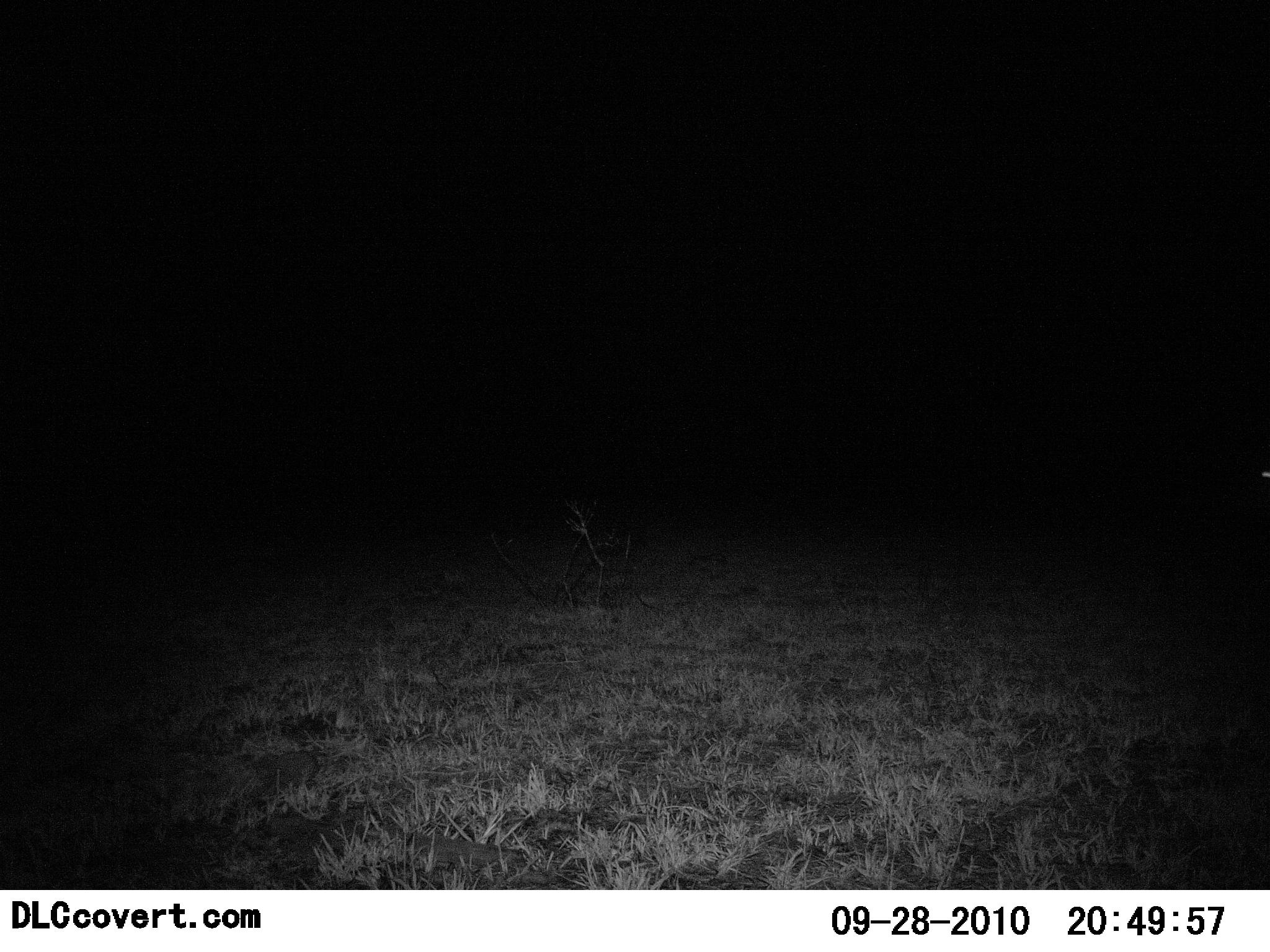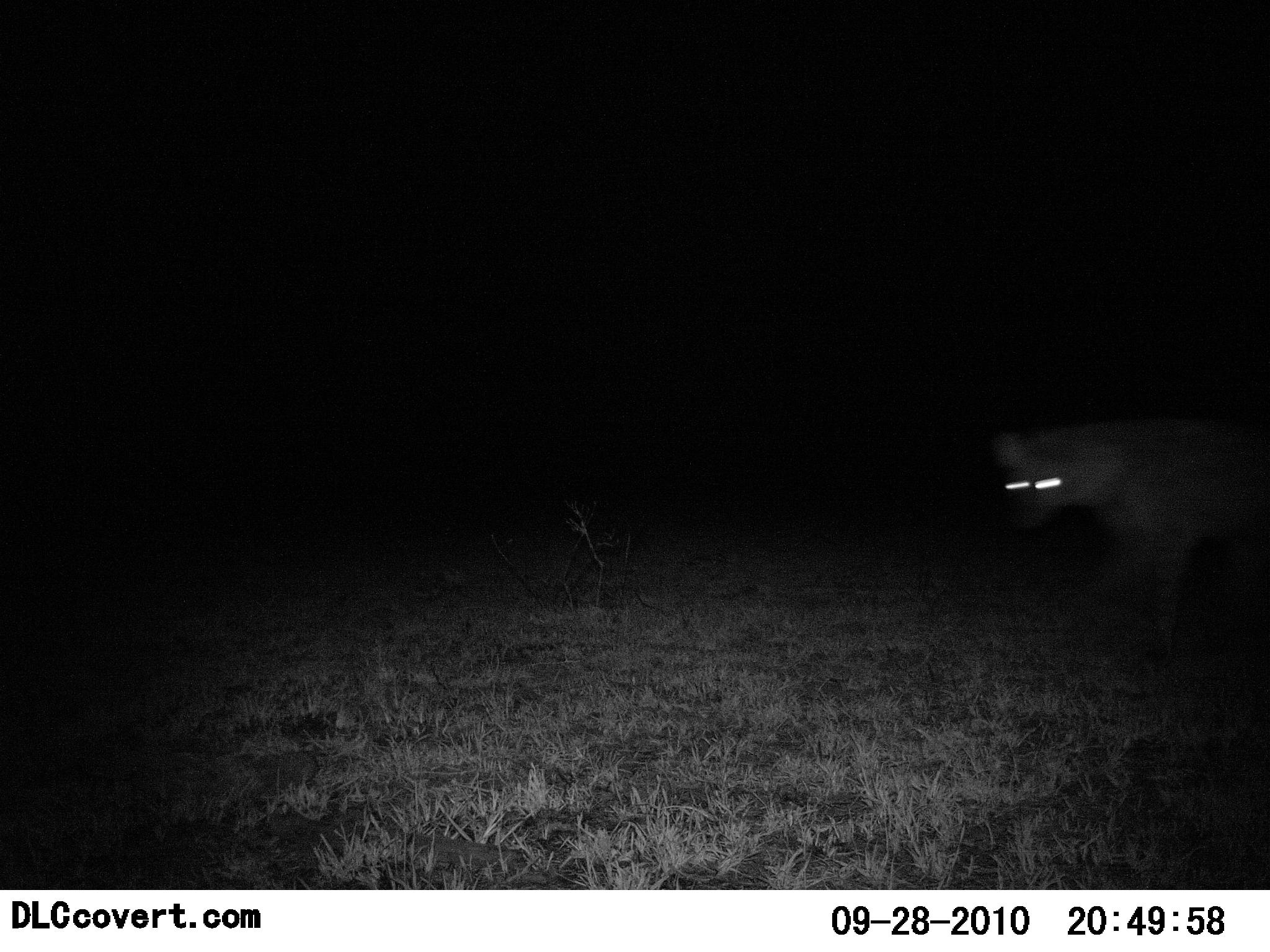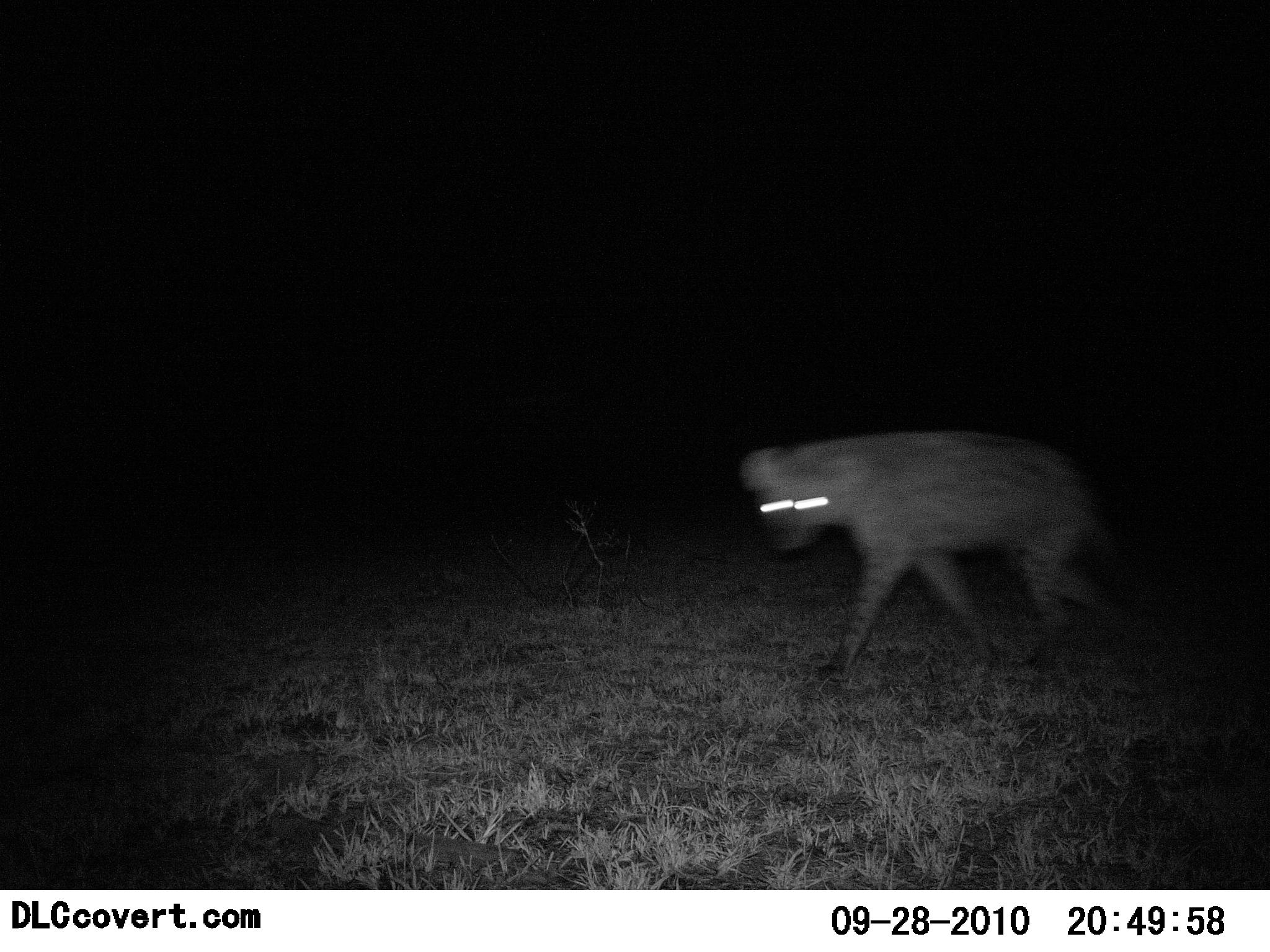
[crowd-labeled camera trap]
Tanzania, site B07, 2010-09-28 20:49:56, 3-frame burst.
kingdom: Animalia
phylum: Chordata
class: Mammalia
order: Carnivora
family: Hyaenidae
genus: Crocuta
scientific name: Crocuta crocuta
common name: spotted hyena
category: hyenaspotted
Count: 1.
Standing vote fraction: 0%.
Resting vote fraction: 0%.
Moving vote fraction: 100%.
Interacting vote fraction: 0%.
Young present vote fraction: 0%.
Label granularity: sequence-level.